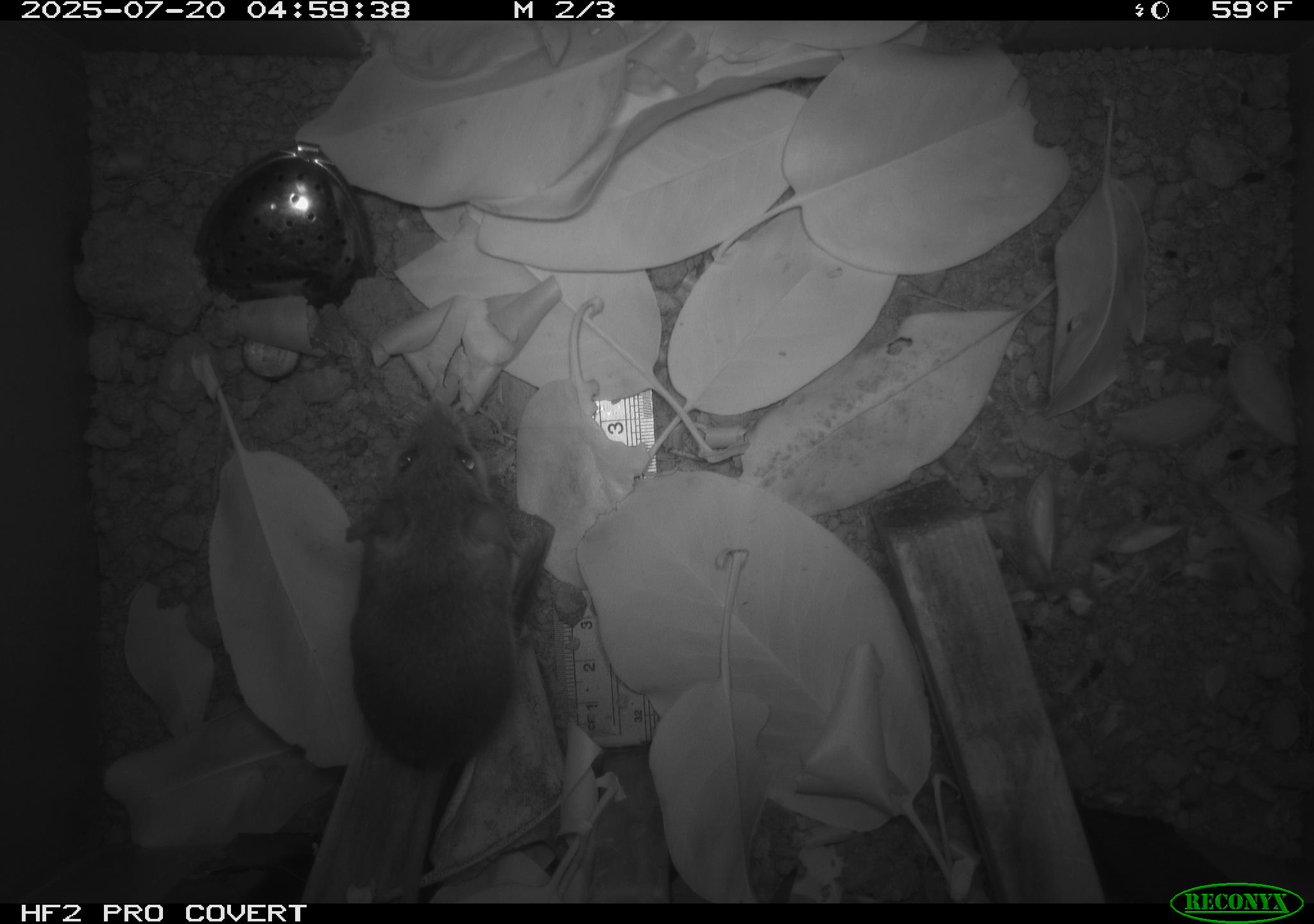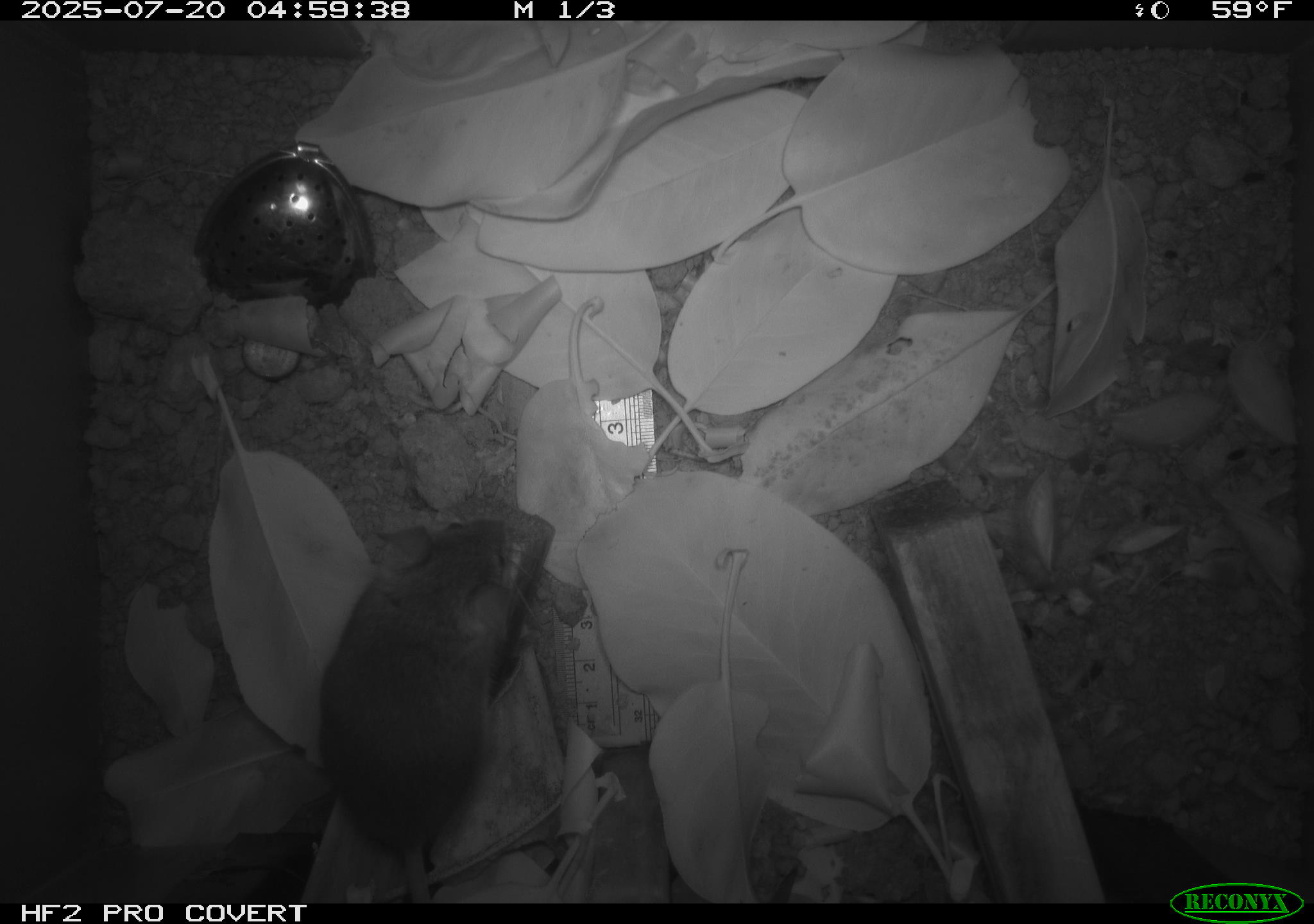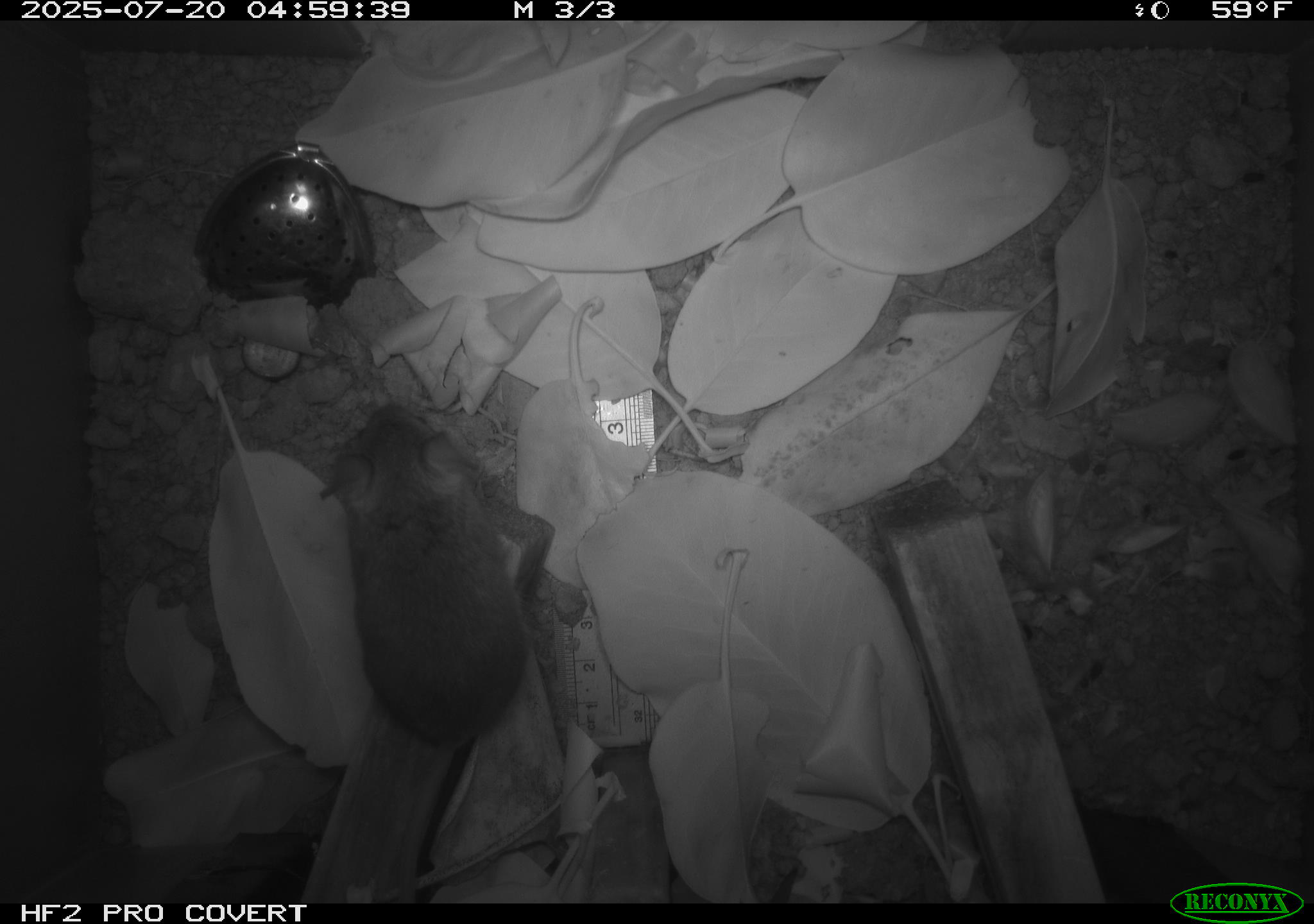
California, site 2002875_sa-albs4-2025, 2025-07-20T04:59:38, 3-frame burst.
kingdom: Animalia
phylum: Chordata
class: Mammalia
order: Rodentia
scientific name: Rodentia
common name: mouse species